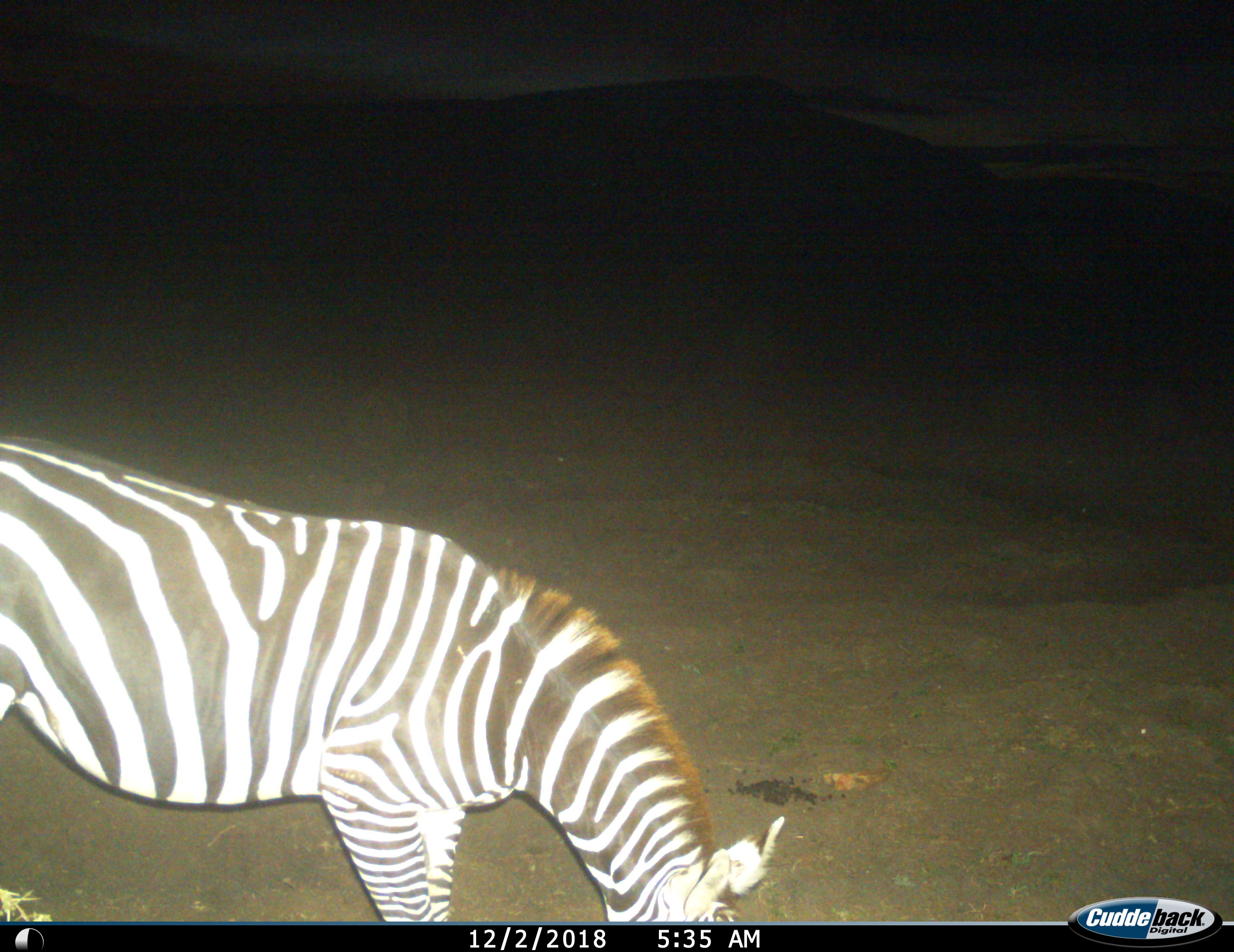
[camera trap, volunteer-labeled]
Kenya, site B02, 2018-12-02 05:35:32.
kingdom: Animalia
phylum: Chordata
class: Mammalia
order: Perissodactyla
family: Equidae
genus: Equus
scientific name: Equus quagga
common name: plains zebra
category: zebra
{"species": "zebra (plains zebra) (Equus quagga)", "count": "1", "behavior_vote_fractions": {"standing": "10%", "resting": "10%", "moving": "0%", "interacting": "0%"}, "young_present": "0%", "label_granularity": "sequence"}